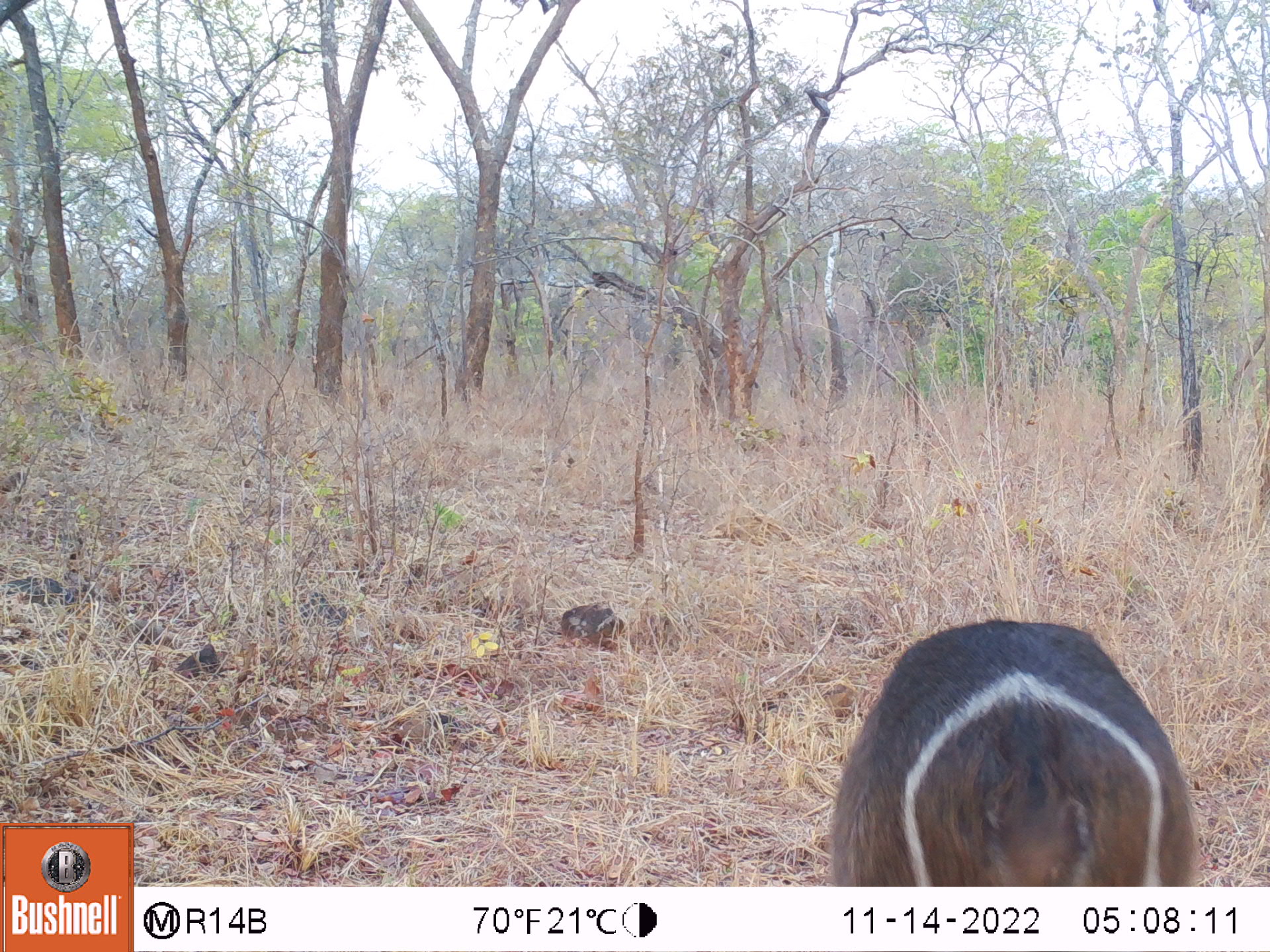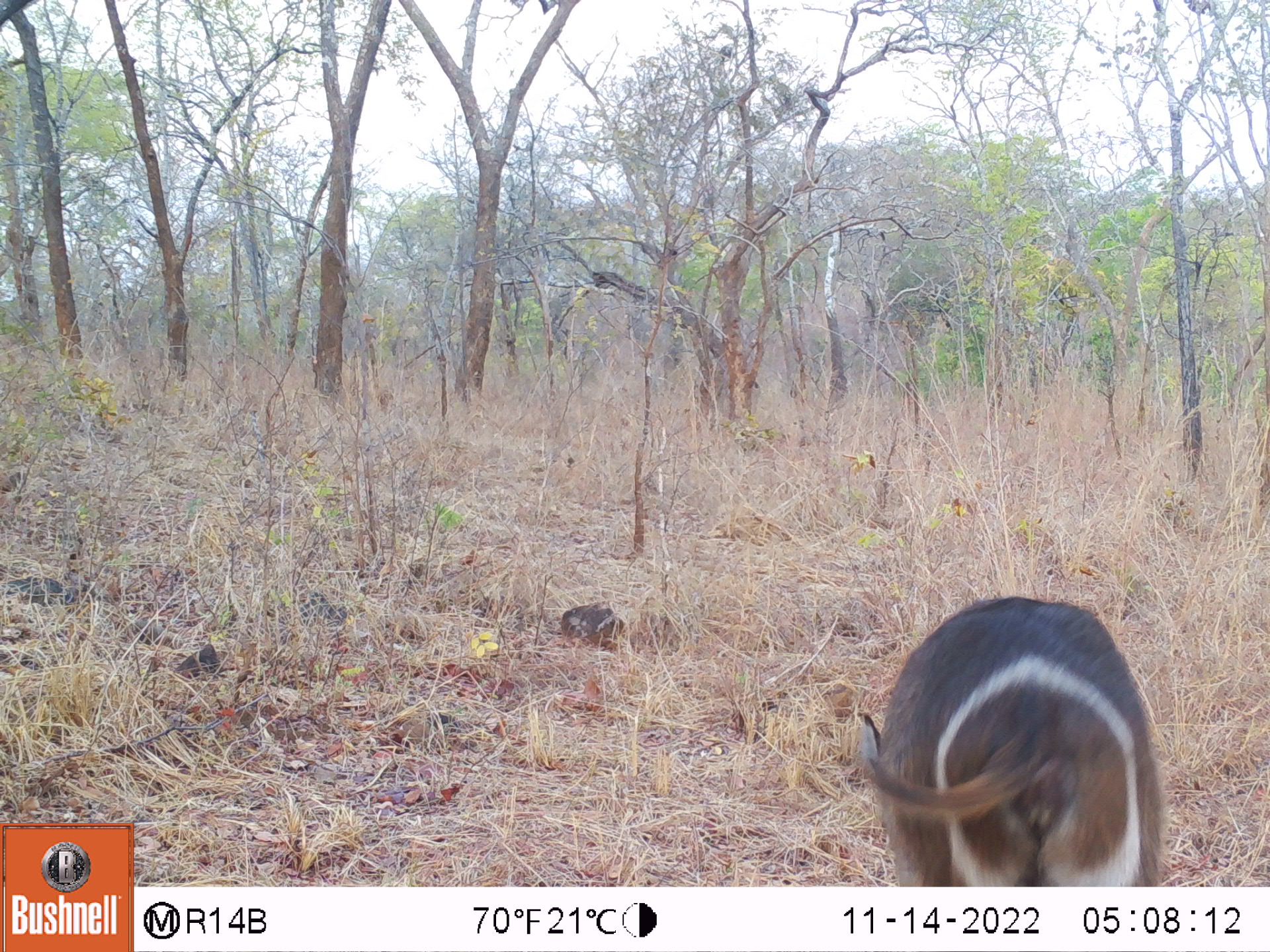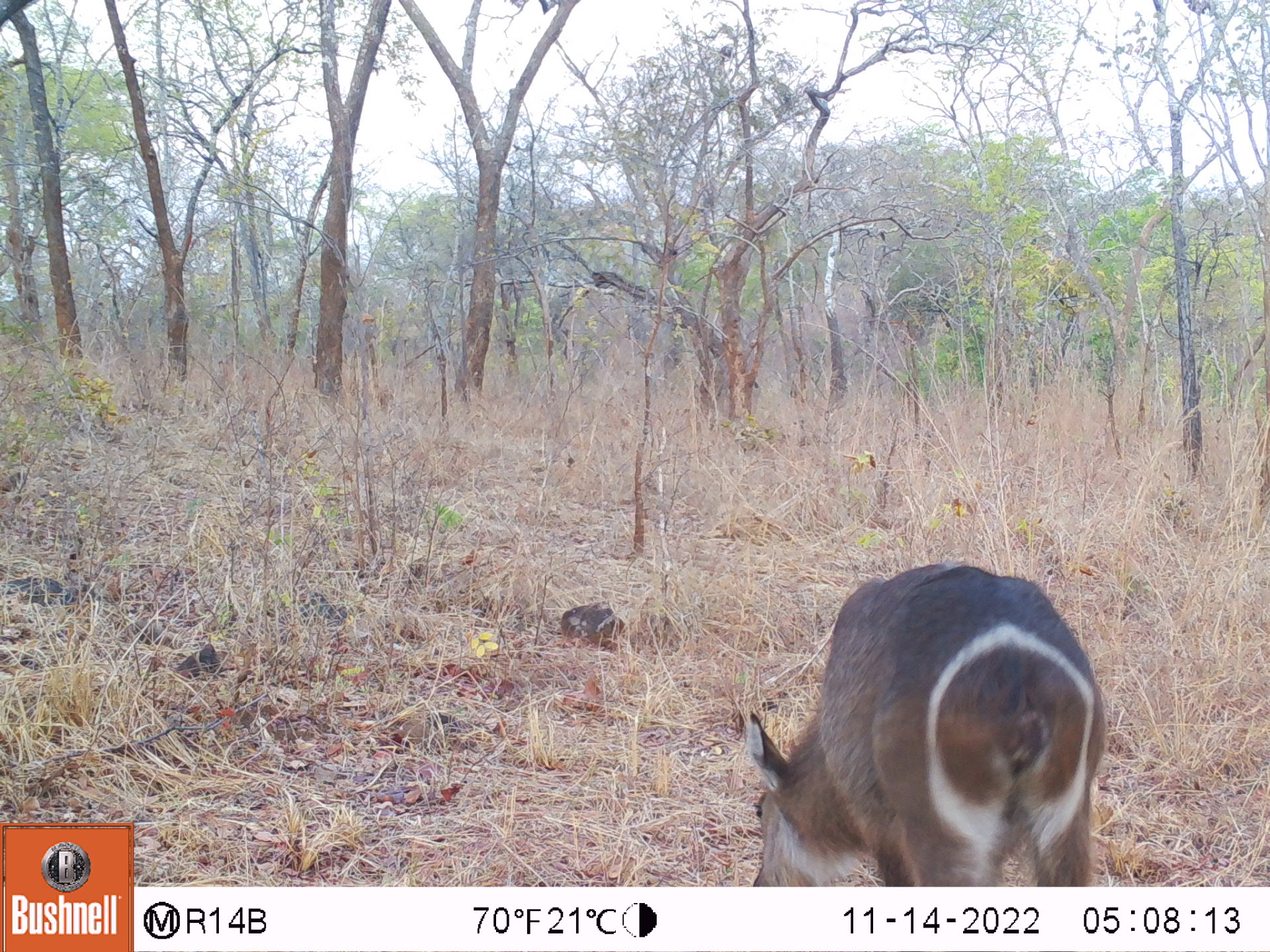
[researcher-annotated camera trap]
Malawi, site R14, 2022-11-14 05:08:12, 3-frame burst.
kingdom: Animalia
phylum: Chordata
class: Mammalia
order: Artiodactyla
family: Bovidae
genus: Kobus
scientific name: Kobus ellipsiprymnus ellipsiprymnus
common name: common waterbuck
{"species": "common waterbuck (Kobus ellipsiprymnus ellipsiprymnus)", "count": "1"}